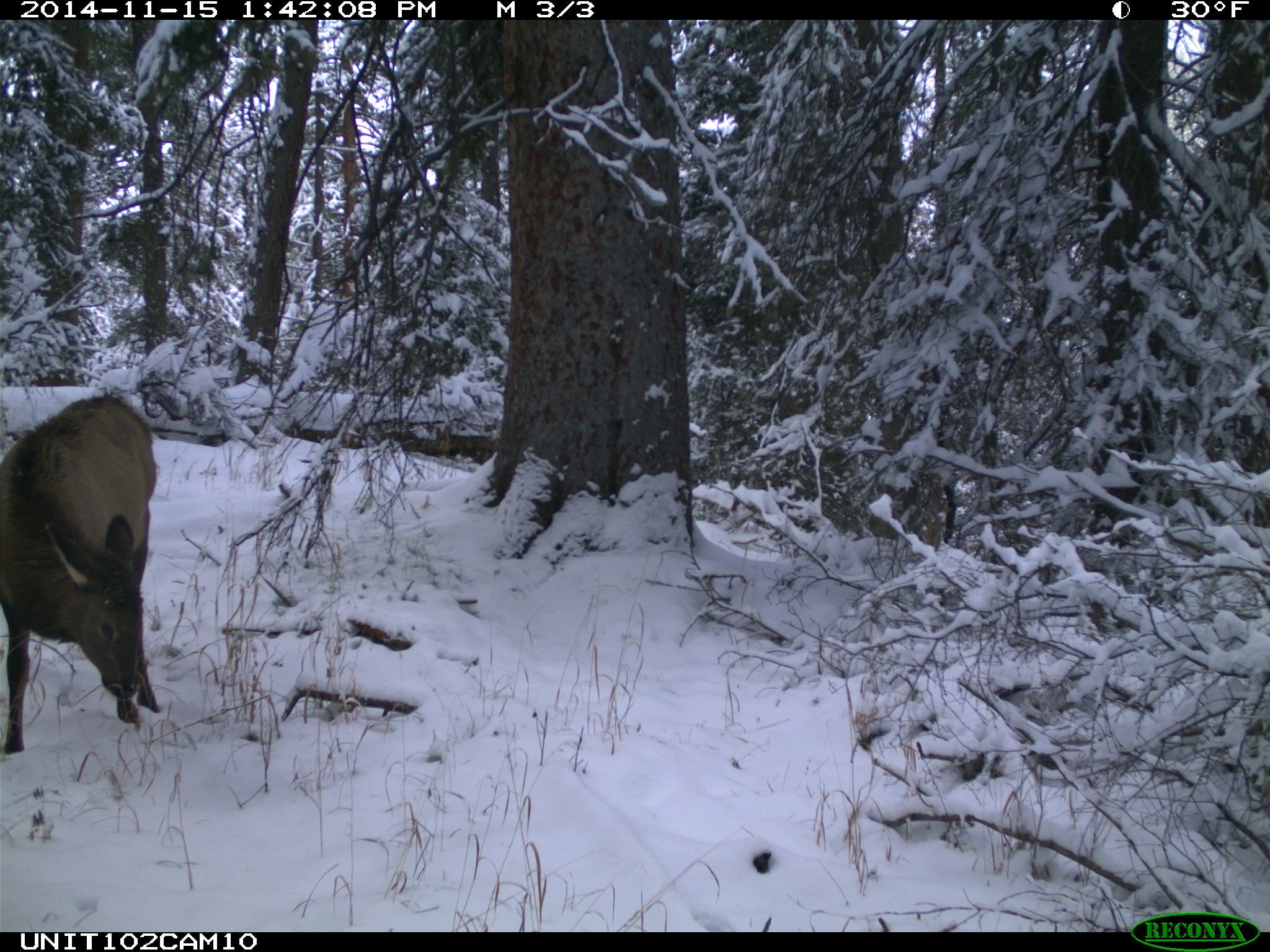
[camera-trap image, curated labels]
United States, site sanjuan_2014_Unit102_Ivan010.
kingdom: Animalia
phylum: Chordata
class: Mammalia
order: Artiodactyla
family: Cervidae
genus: Cervus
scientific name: Cervus elaphus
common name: red deer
Cervus elaphus (red deer).